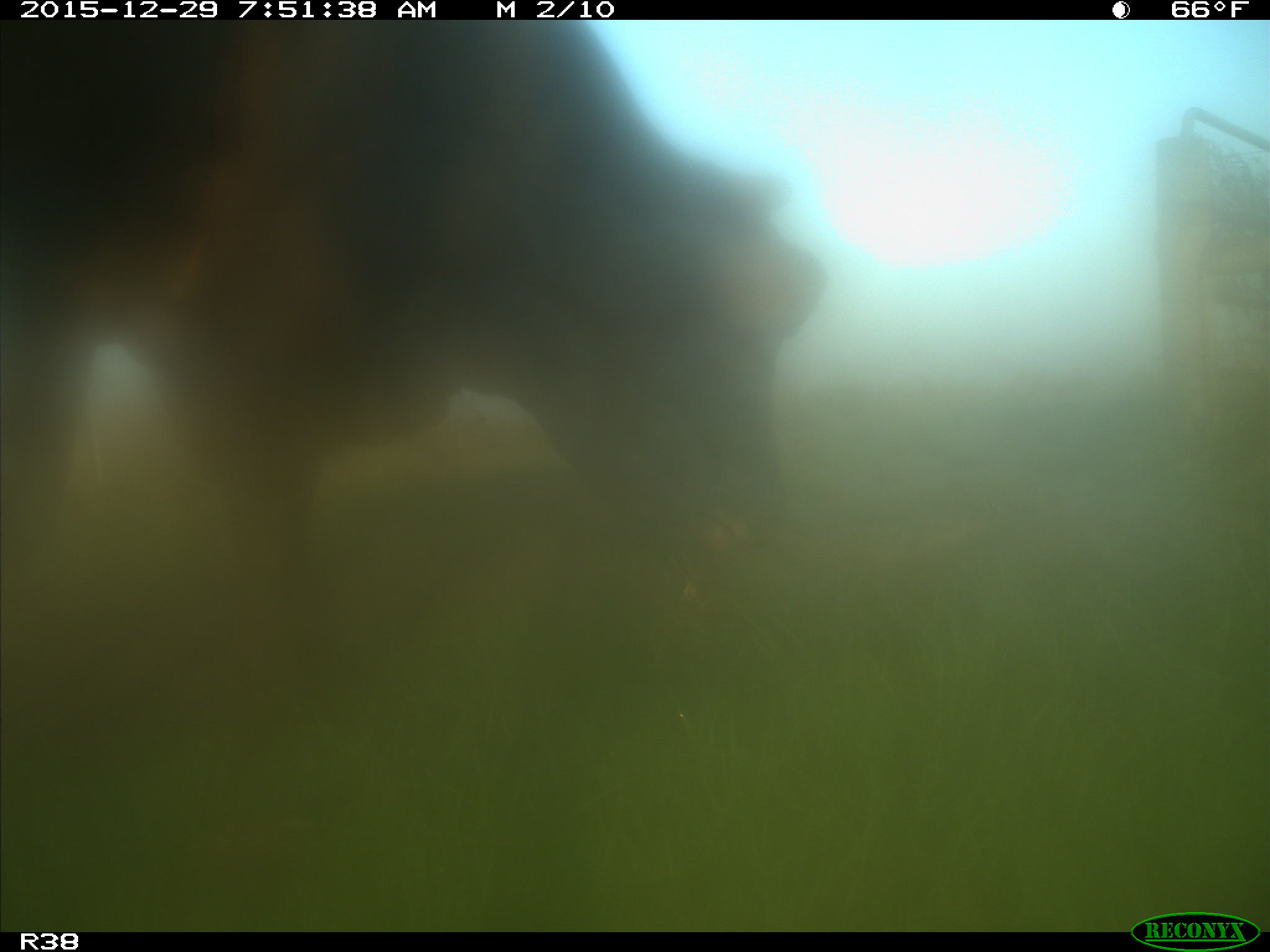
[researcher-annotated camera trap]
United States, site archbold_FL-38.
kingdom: Animalia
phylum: Chordata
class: Mammalia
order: Artiodactyla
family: Bovidae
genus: Bos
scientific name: Bos taurus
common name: domestic cow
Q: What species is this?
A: Bos taurus (domestic cow).